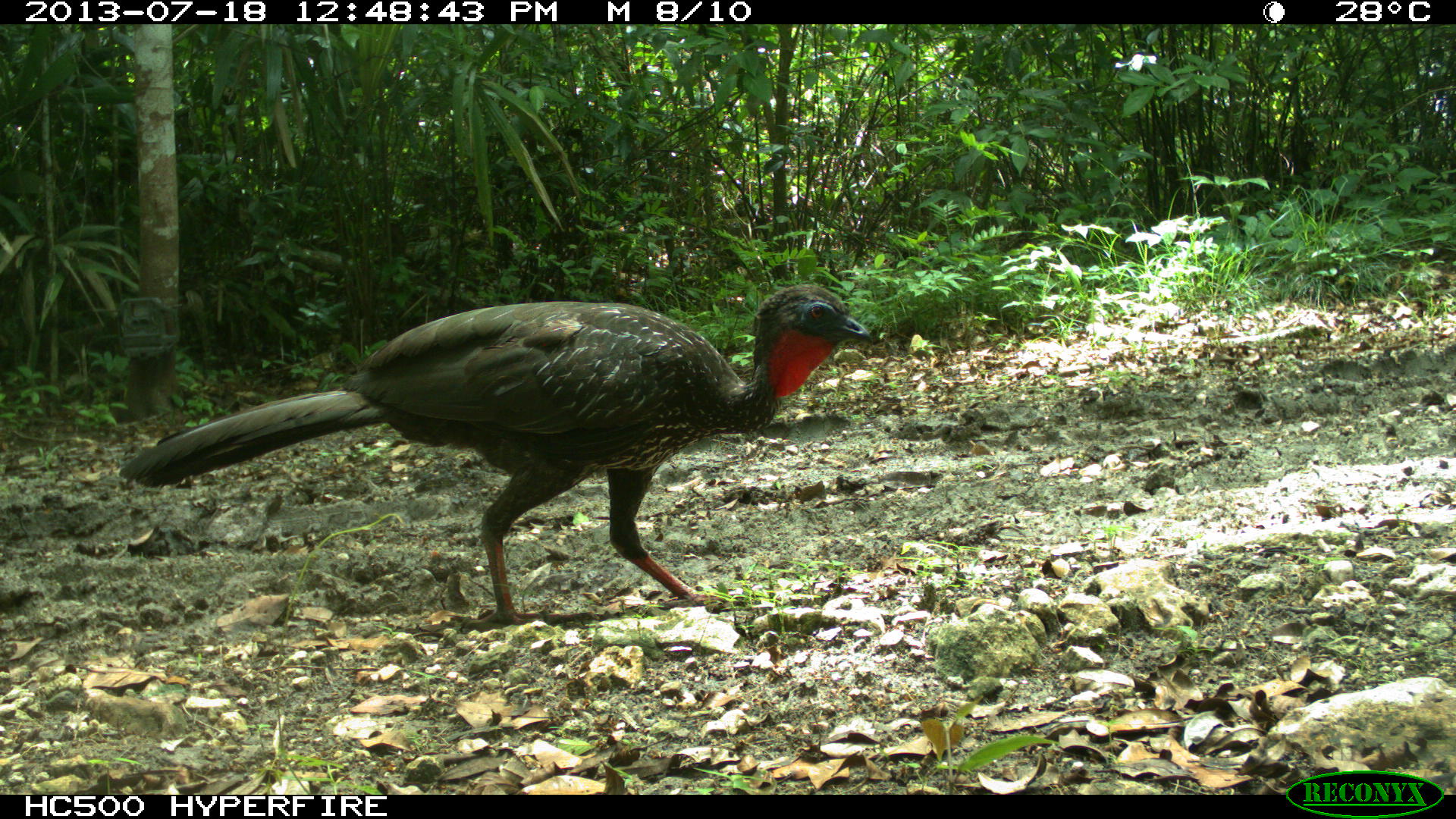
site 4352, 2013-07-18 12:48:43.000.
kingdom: Animalia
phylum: Chordata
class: Aves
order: Galliformes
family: Cracidae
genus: Penelope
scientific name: Penelope purpurascens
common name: crested guan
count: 1